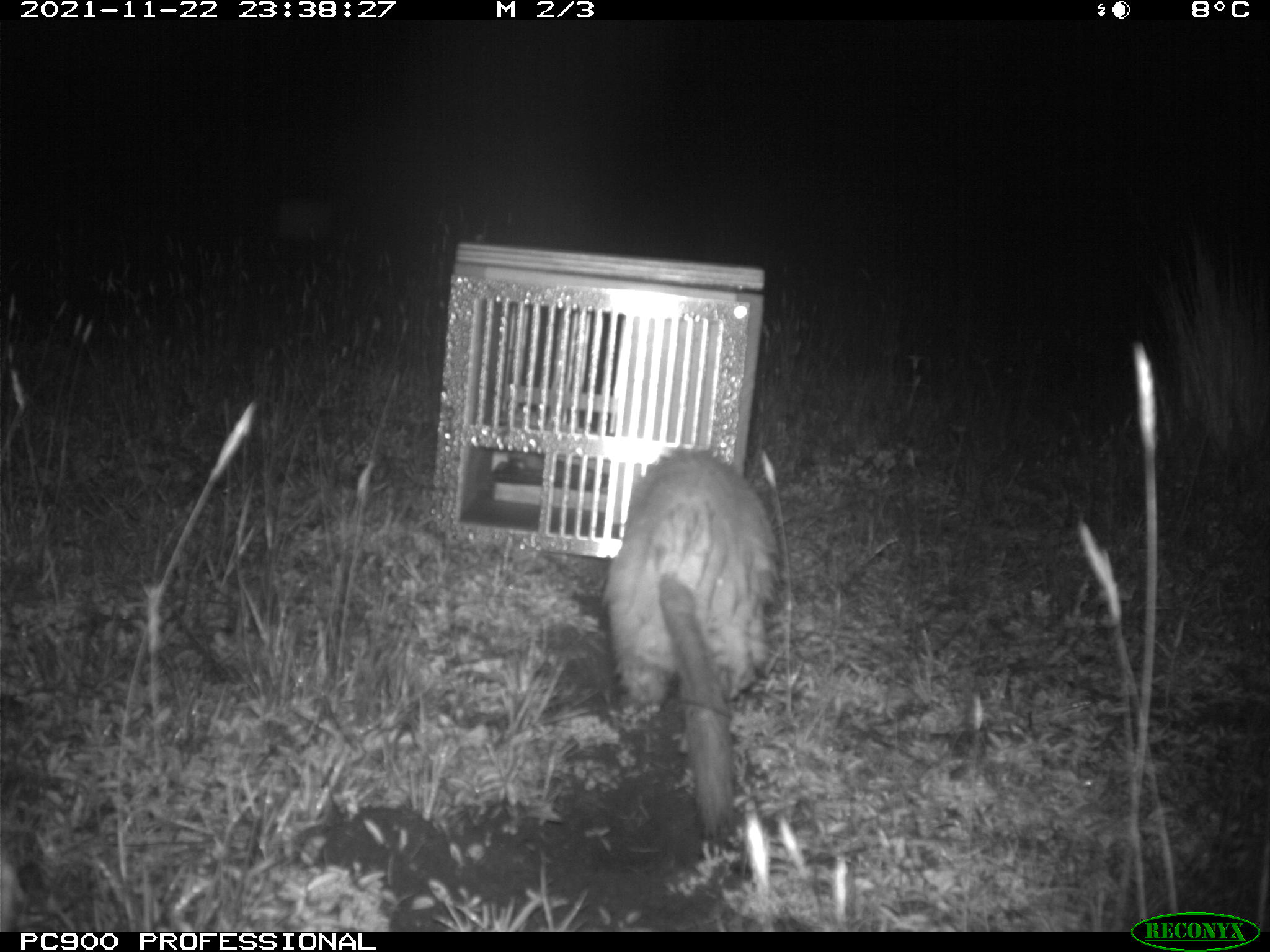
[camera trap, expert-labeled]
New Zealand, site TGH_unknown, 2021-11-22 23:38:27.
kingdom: Animalia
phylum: Chordata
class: Mammalia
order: Carnivora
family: Mustelidae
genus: Mustela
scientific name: Mustela furo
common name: ferret